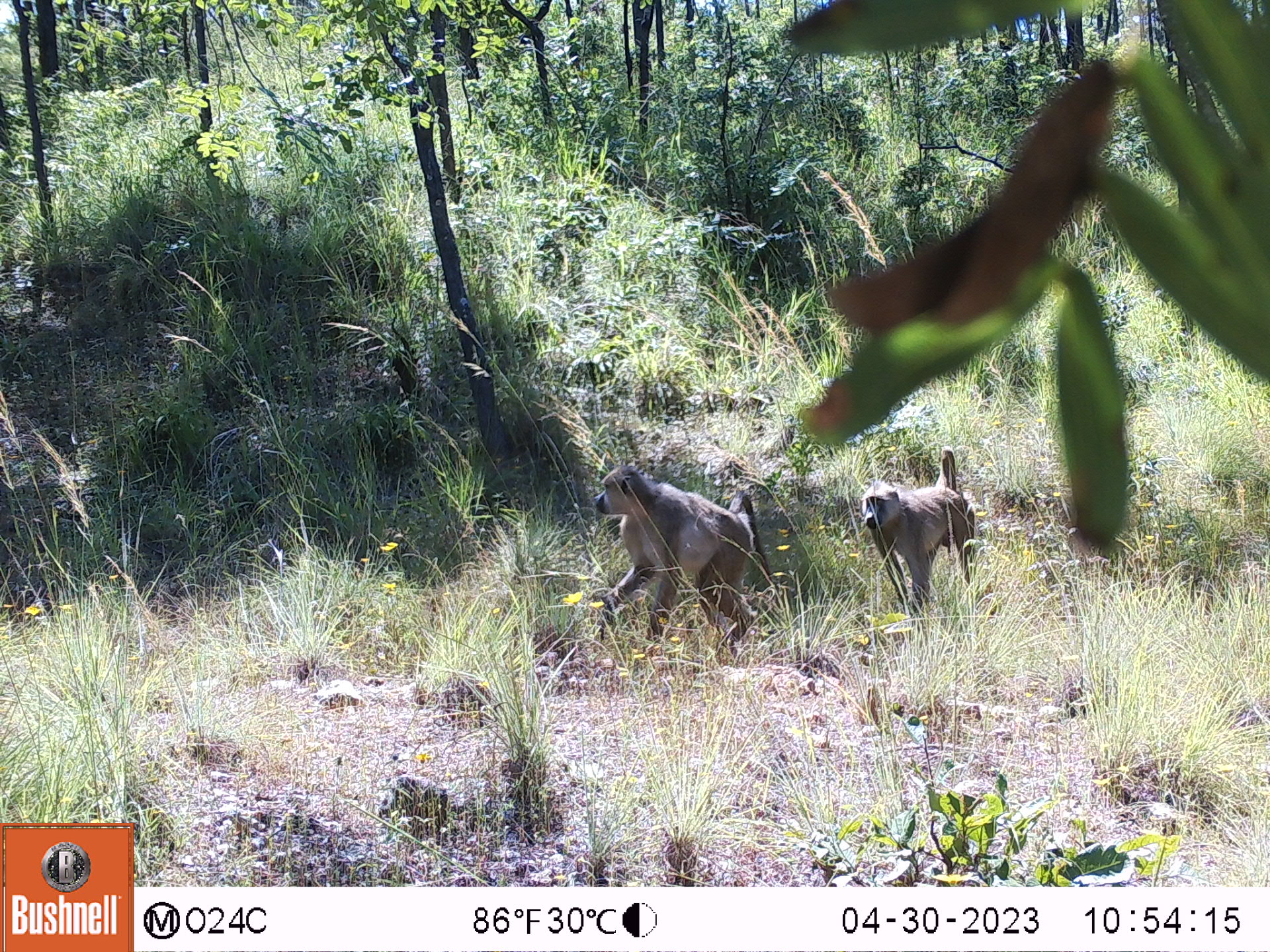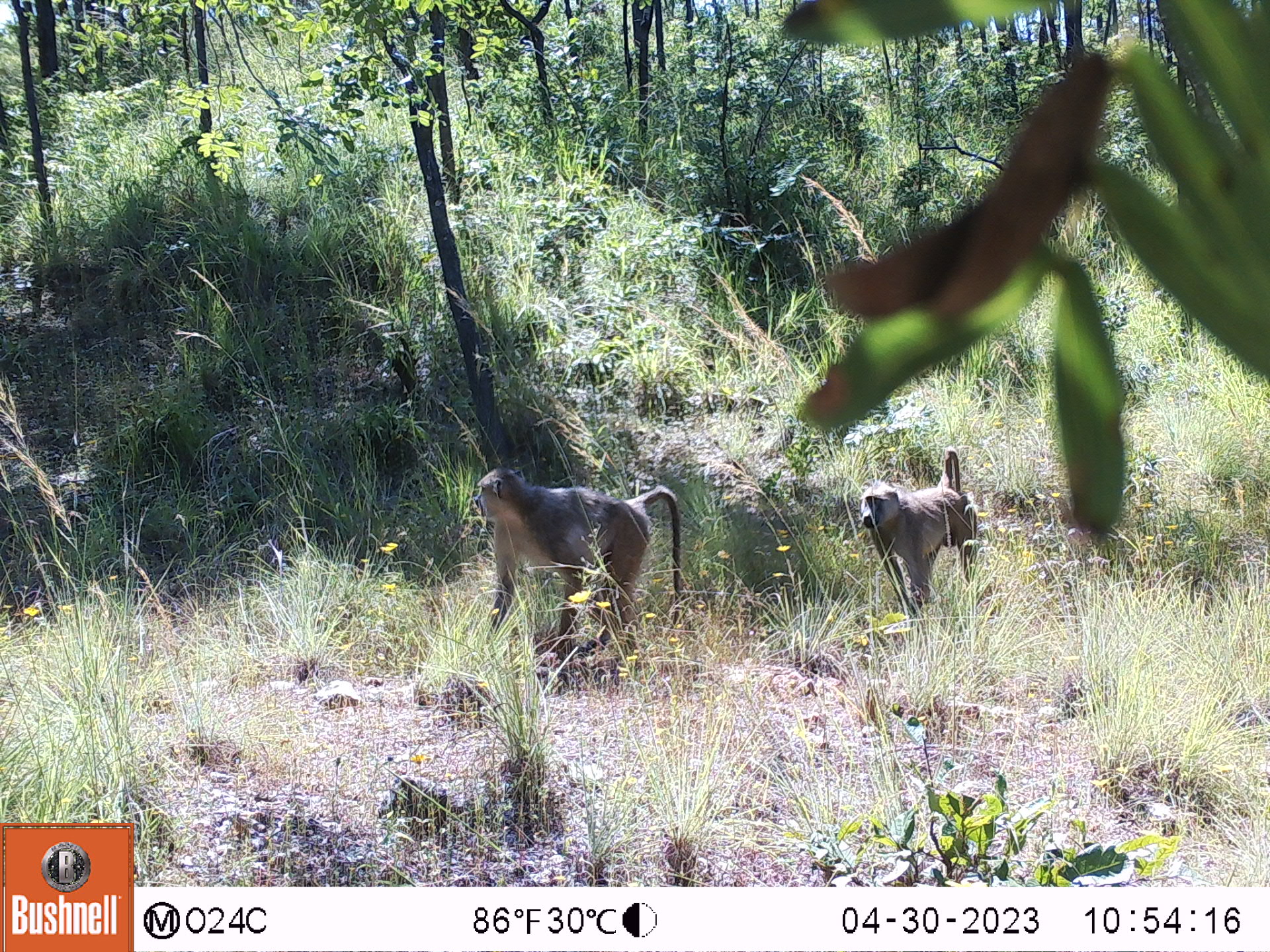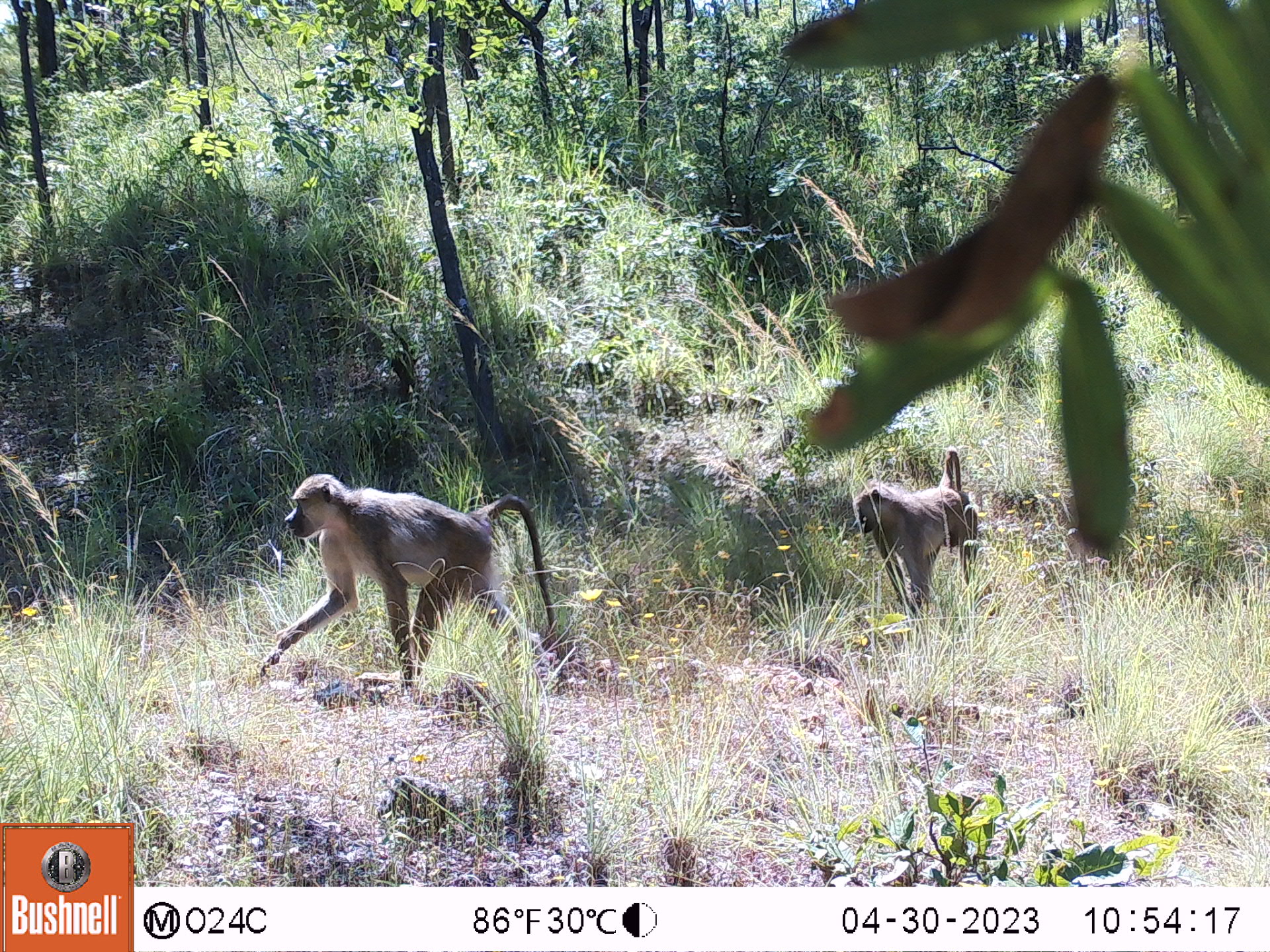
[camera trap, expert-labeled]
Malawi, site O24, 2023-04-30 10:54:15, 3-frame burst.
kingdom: Animalia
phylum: Chordata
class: Mammalia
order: Primates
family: Cercopithecidae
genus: Papio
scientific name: Papio cynocephalus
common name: yellow baboon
Yellow baboon (Papio cynocephalus), count 2.